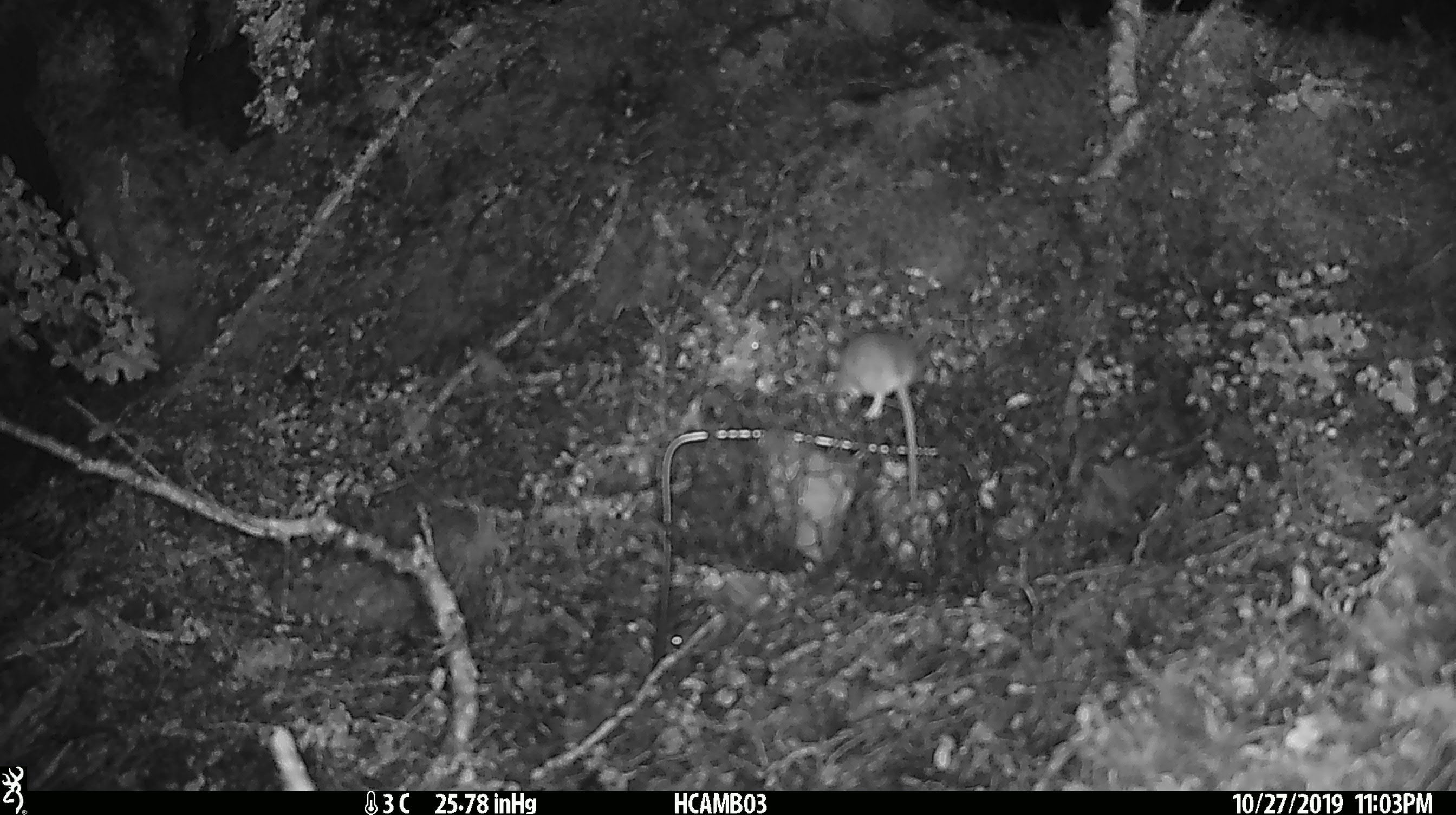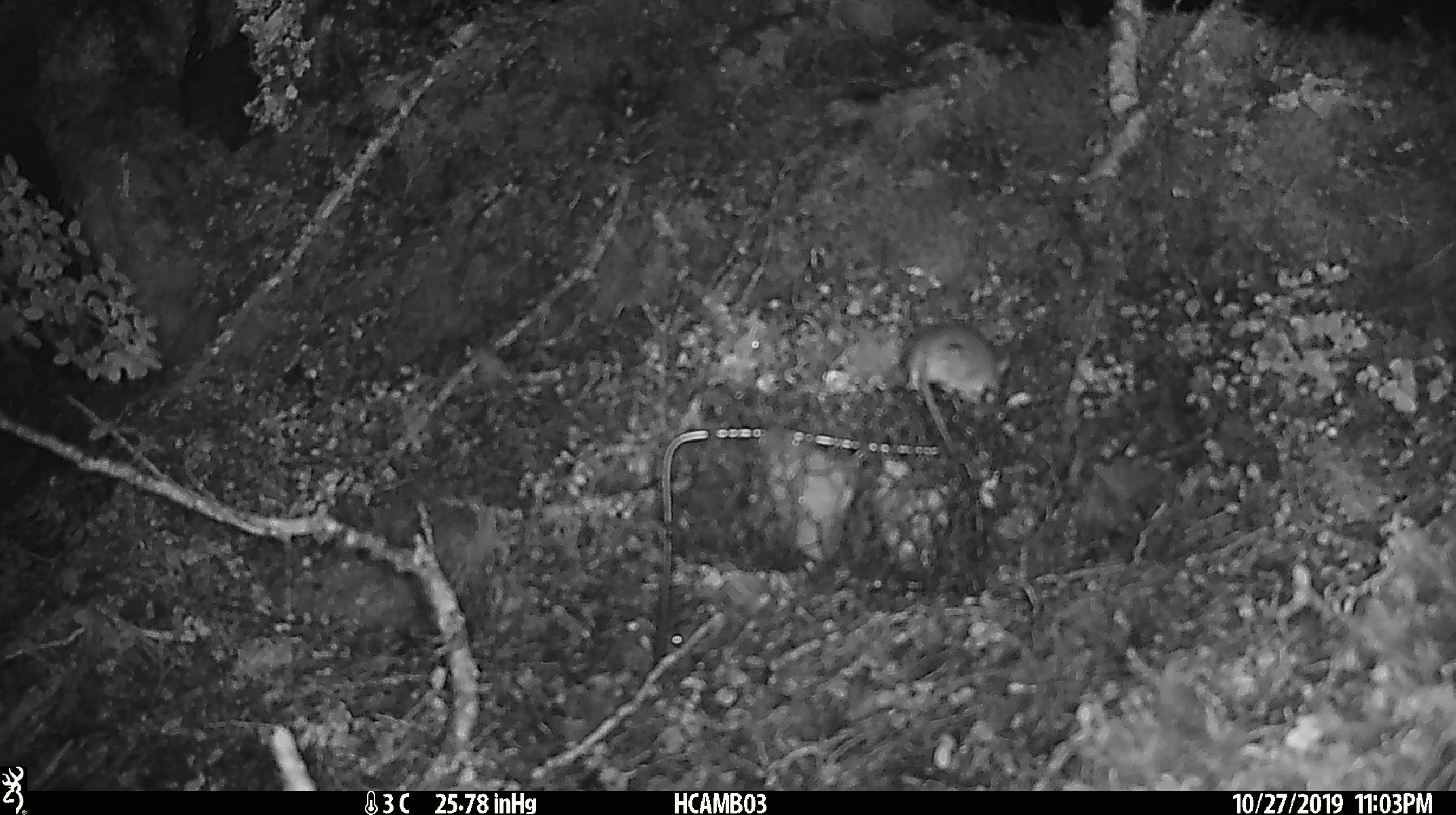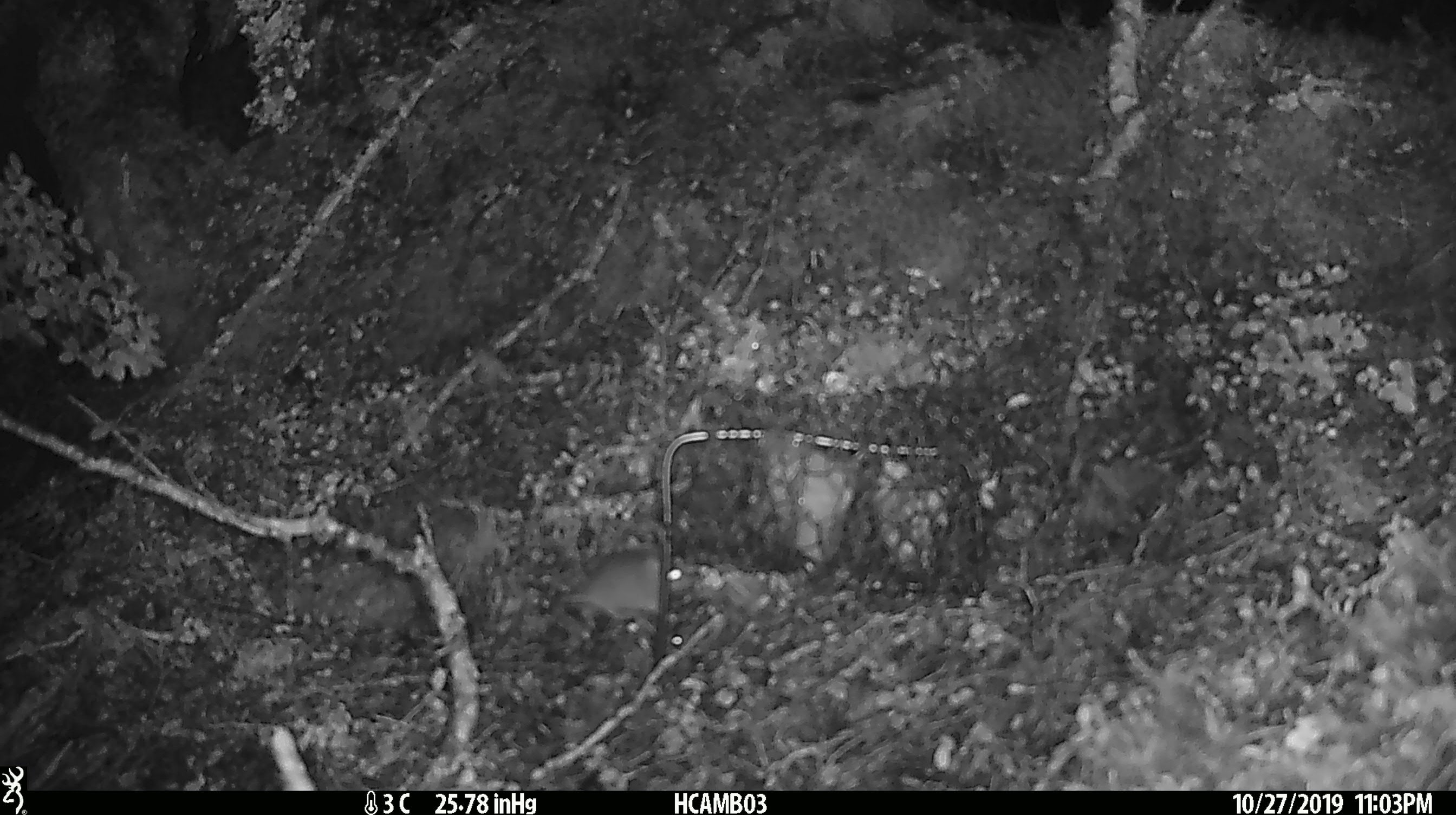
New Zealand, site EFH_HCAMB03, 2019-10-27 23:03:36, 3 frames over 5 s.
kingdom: Animalia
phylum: Chordata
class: Mammalia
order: Rodentia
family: Muridae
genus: Mus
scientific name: Mus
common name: mouse